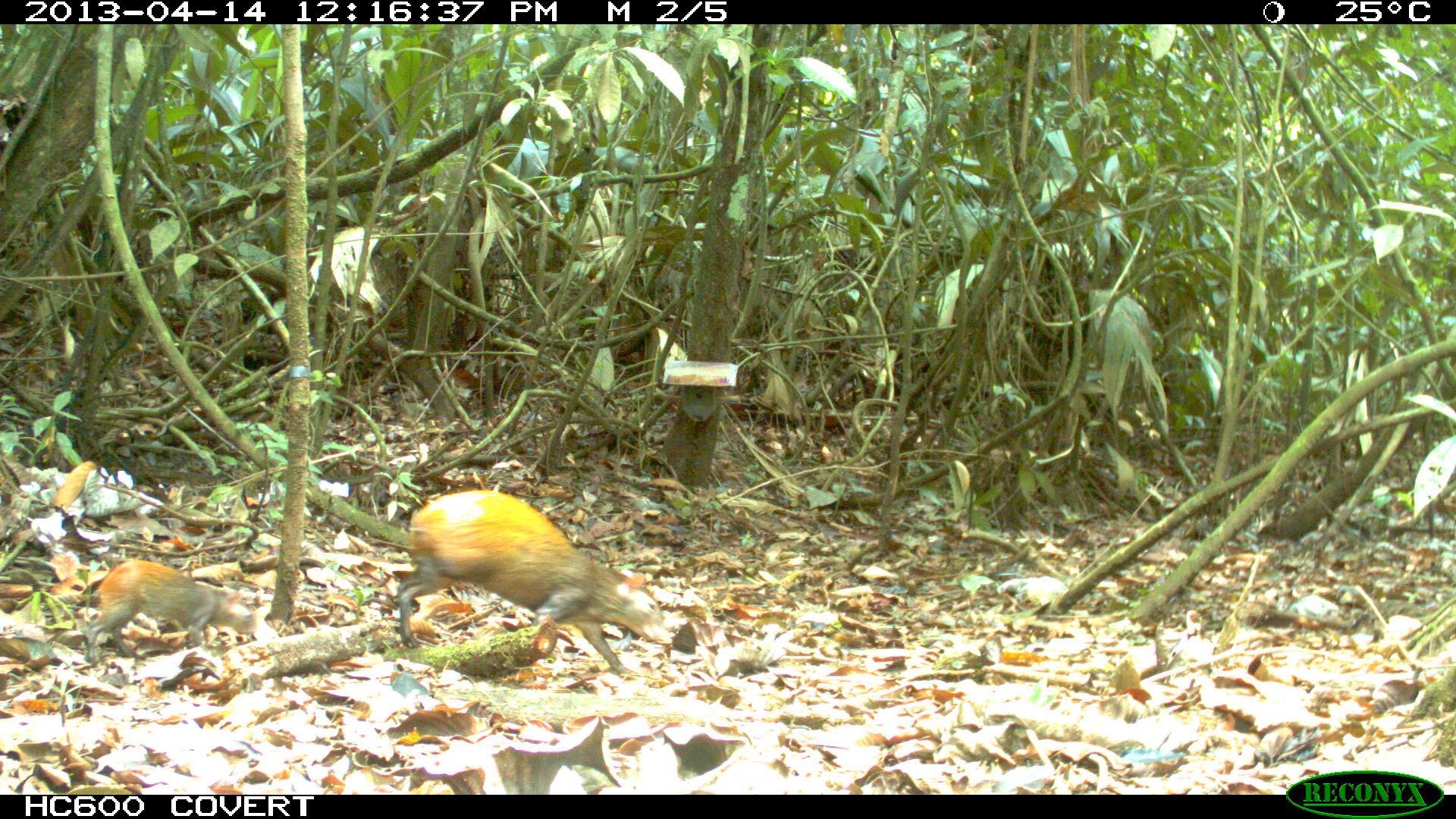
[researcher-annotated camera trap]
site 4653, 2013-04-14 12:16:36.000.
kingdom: Animalia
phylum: Chordata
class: Mammalia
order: Rodentia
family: Dasyproctidae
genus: Dasyprocta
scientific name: Dasyprocta leporina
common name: red-rumped agouti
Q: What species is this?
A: Dasyprocta leporina (red-rumped agouti).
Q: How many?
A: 2.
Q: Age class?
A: Adult.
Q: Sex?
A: Female.